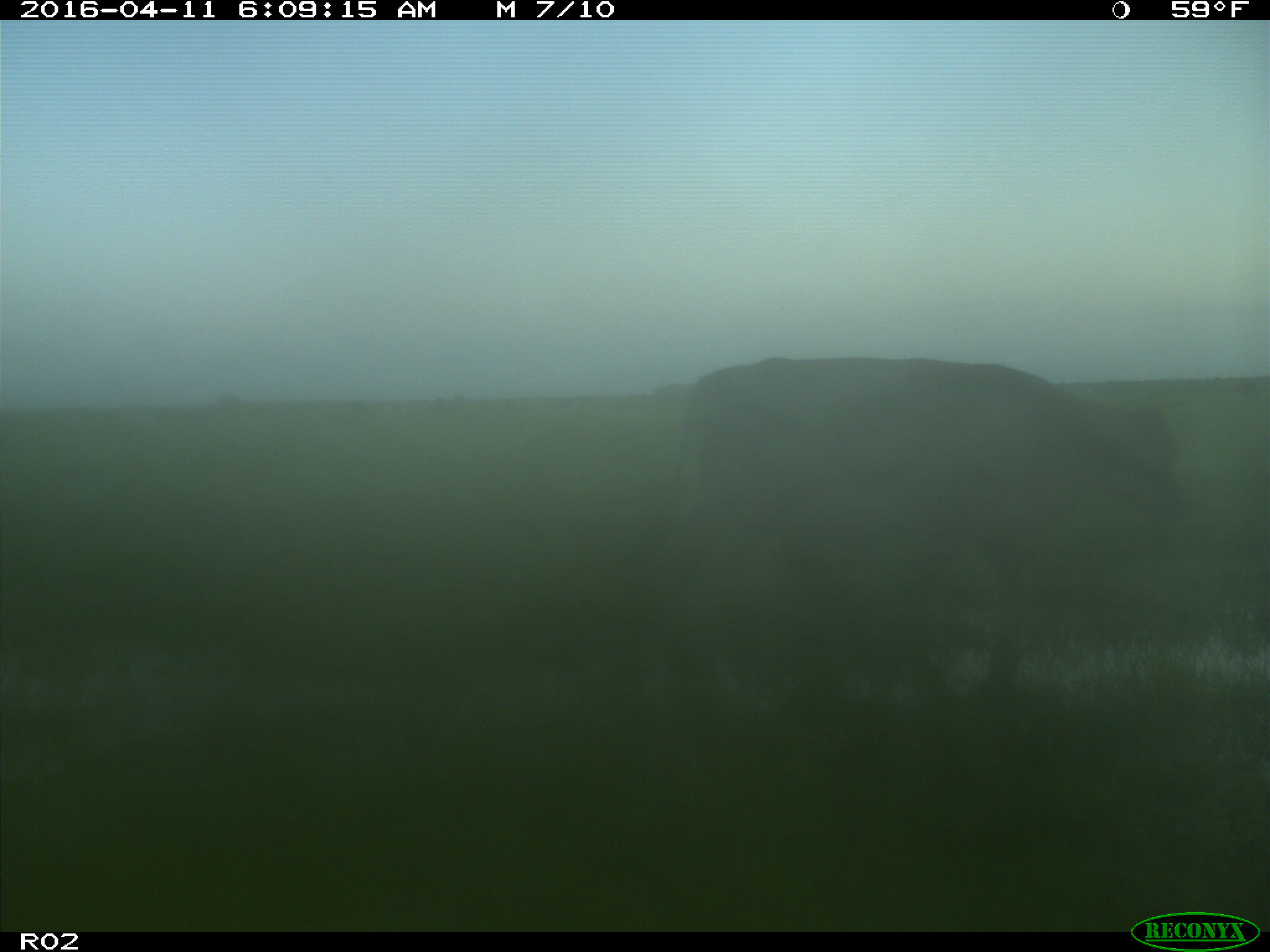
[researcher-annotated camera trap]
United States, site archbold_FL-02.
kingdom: Animalia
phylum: Chordata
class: Mammalia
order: Artiodactyla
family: Bovidae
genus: Bos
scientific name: Bos taurus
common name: domestic cow